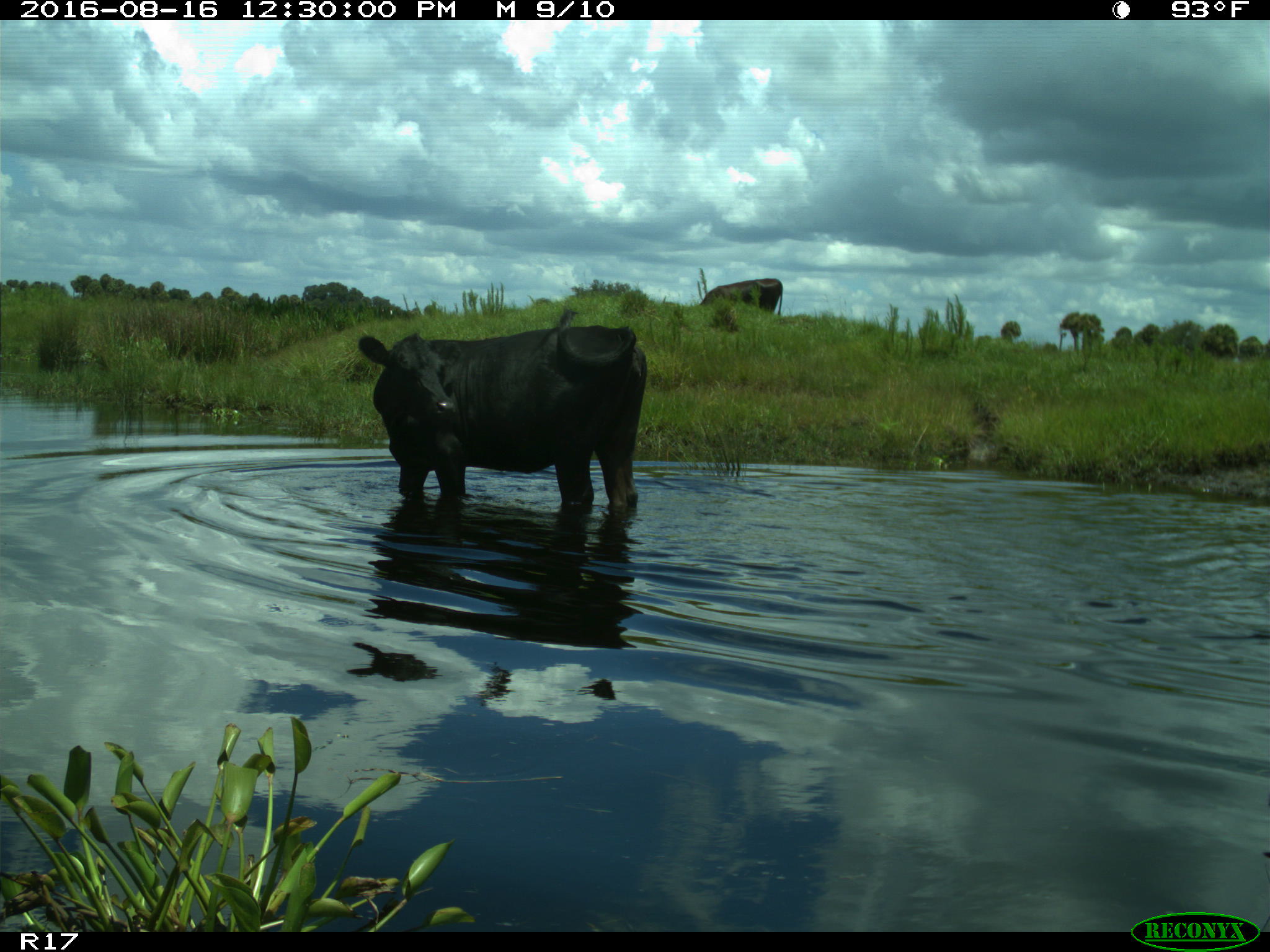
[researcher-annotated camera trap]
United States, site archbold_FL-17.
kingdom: Animalia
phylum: Chordata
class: Mammalia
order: Artiodactyla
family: Bovidae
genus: Bos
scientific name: Bos taurus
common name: domestic cow